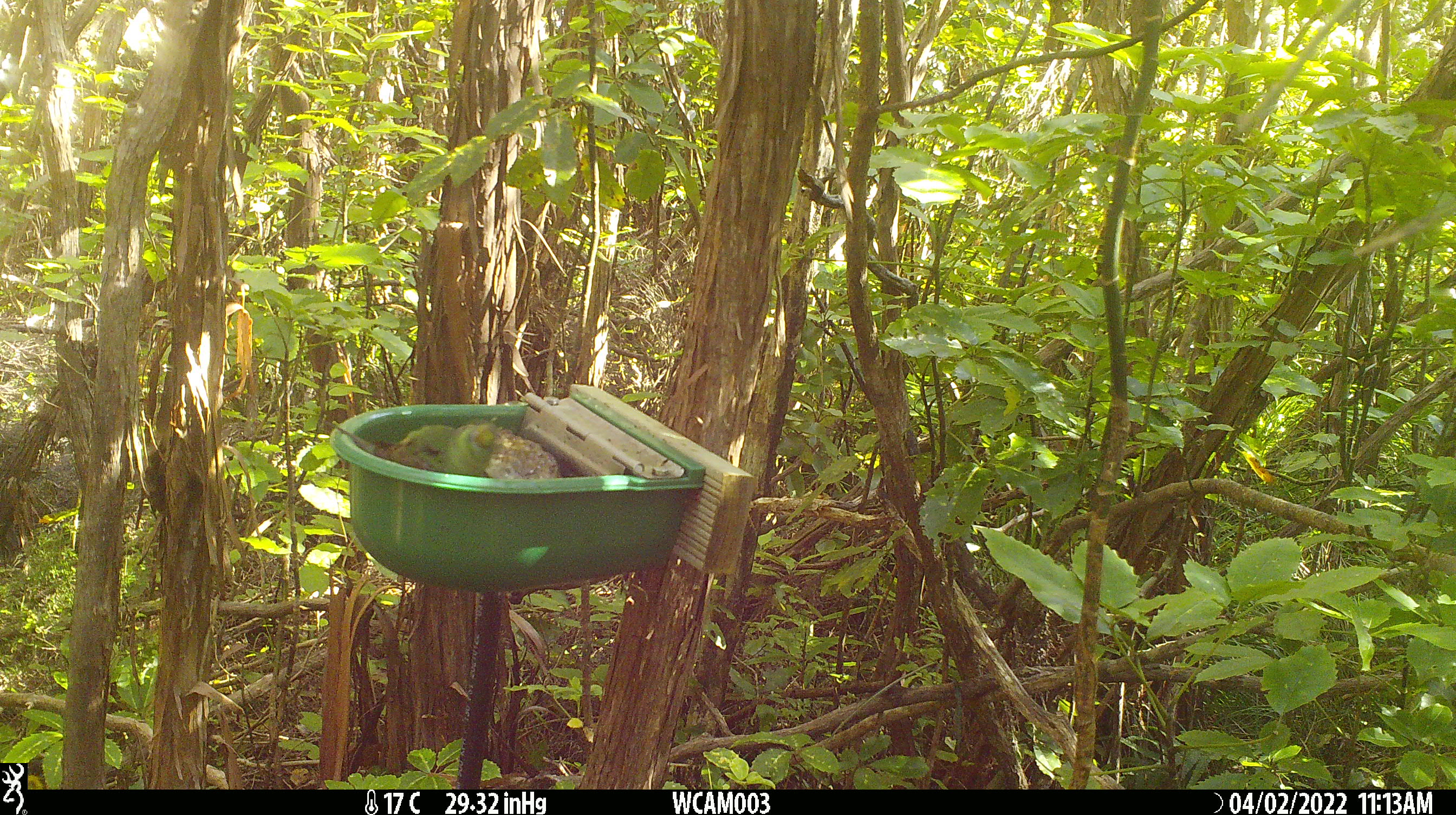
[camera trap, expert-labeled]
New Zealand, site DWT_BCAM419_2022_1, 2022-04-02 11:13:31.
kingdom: Animalia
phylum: Chordata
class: Aves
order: Psittaciformes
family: Psittaculidae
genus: Cyanoramphus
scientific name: Cyanoramphus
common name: parakeet